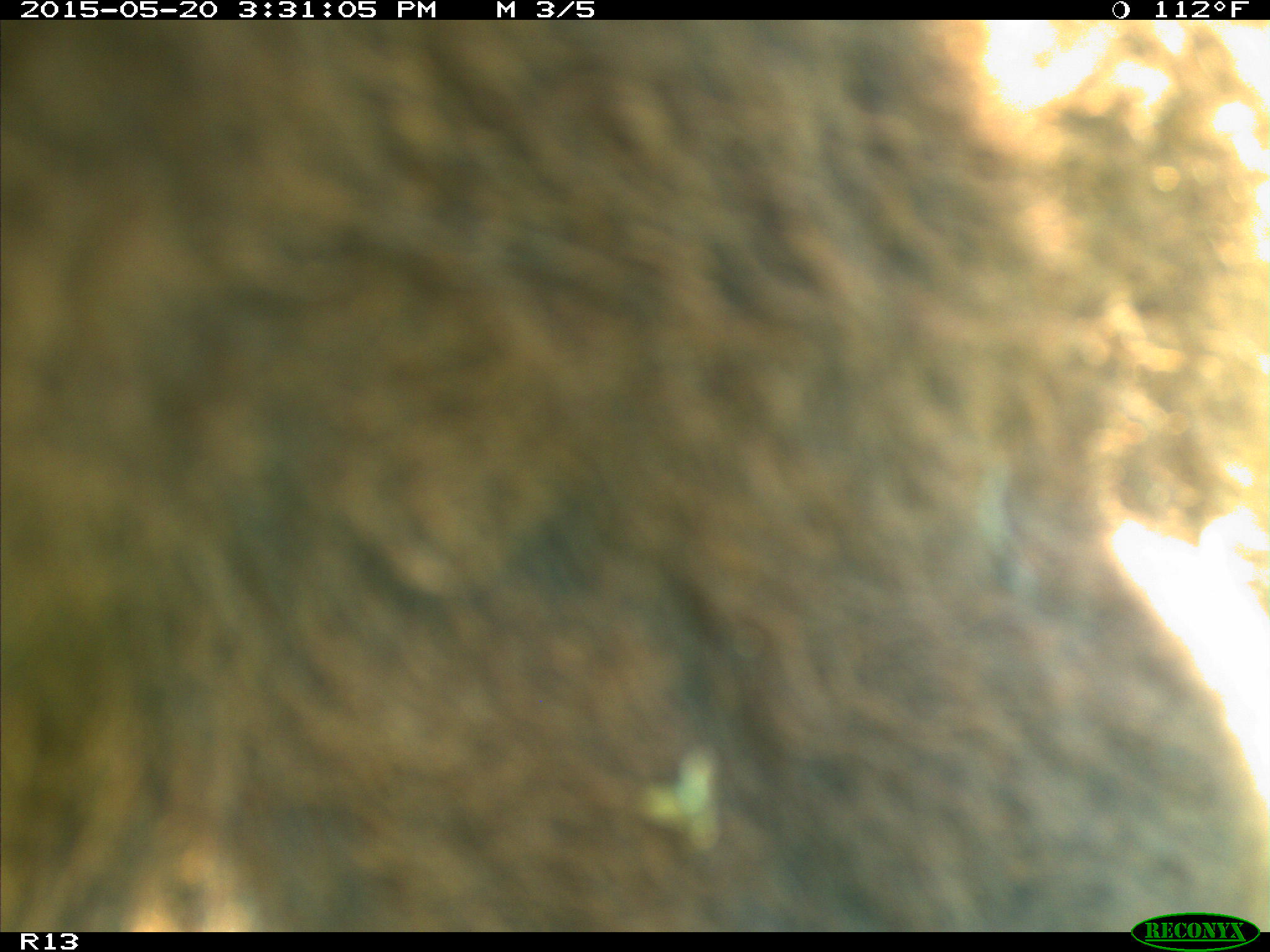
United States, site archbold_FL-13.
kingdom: Animalia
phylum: Chordata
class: Mammalia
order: Artiodactyla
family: Bovidae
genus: Bos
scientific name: Bos taurus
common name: domestic cow